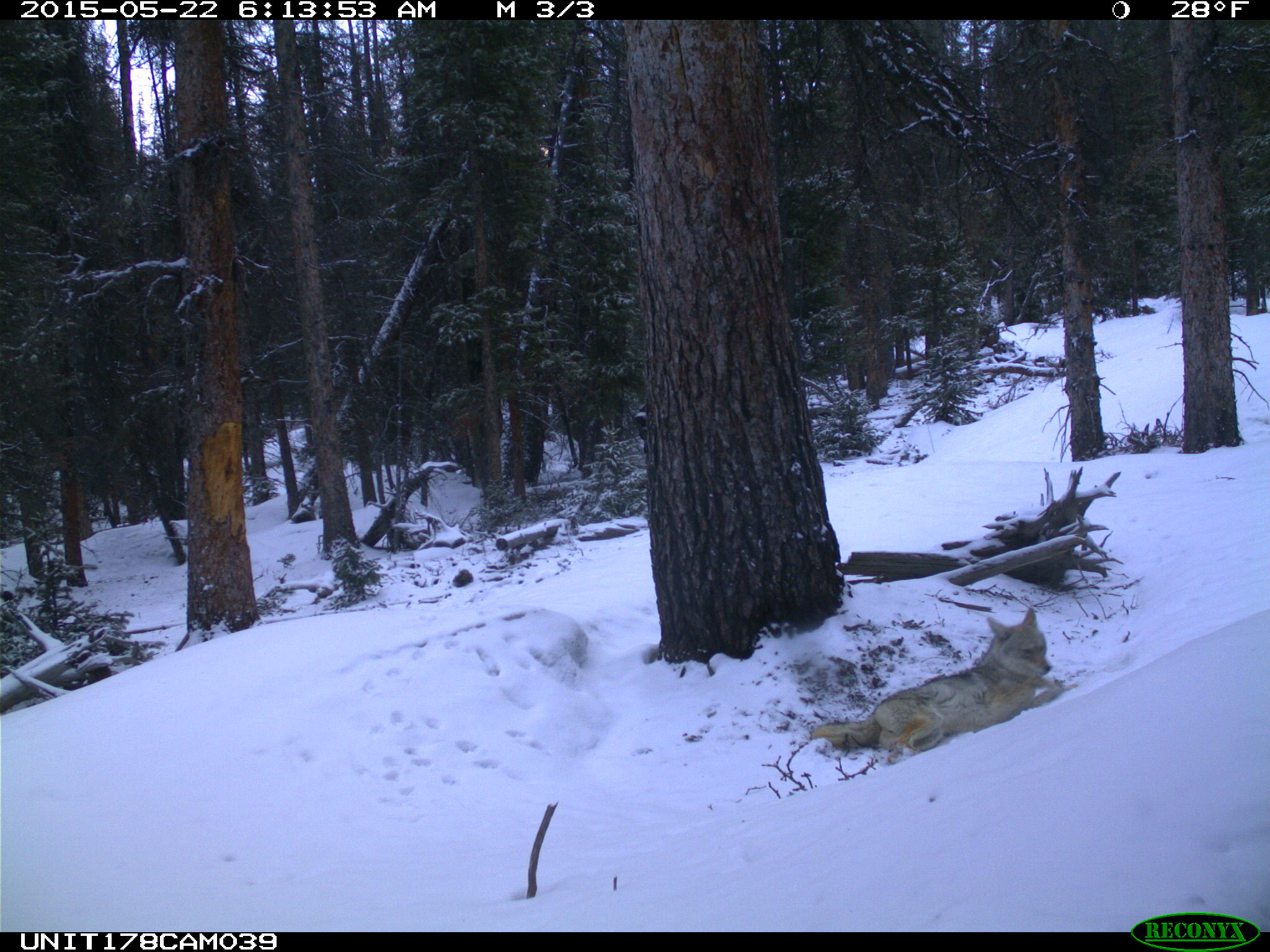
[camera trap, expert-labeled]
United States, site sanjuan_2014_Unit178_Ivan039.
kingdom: Animalia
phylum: Chordata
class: Mammalia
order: Carnivora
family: Canidae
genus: Canis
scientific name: Canis latrans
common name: coyote